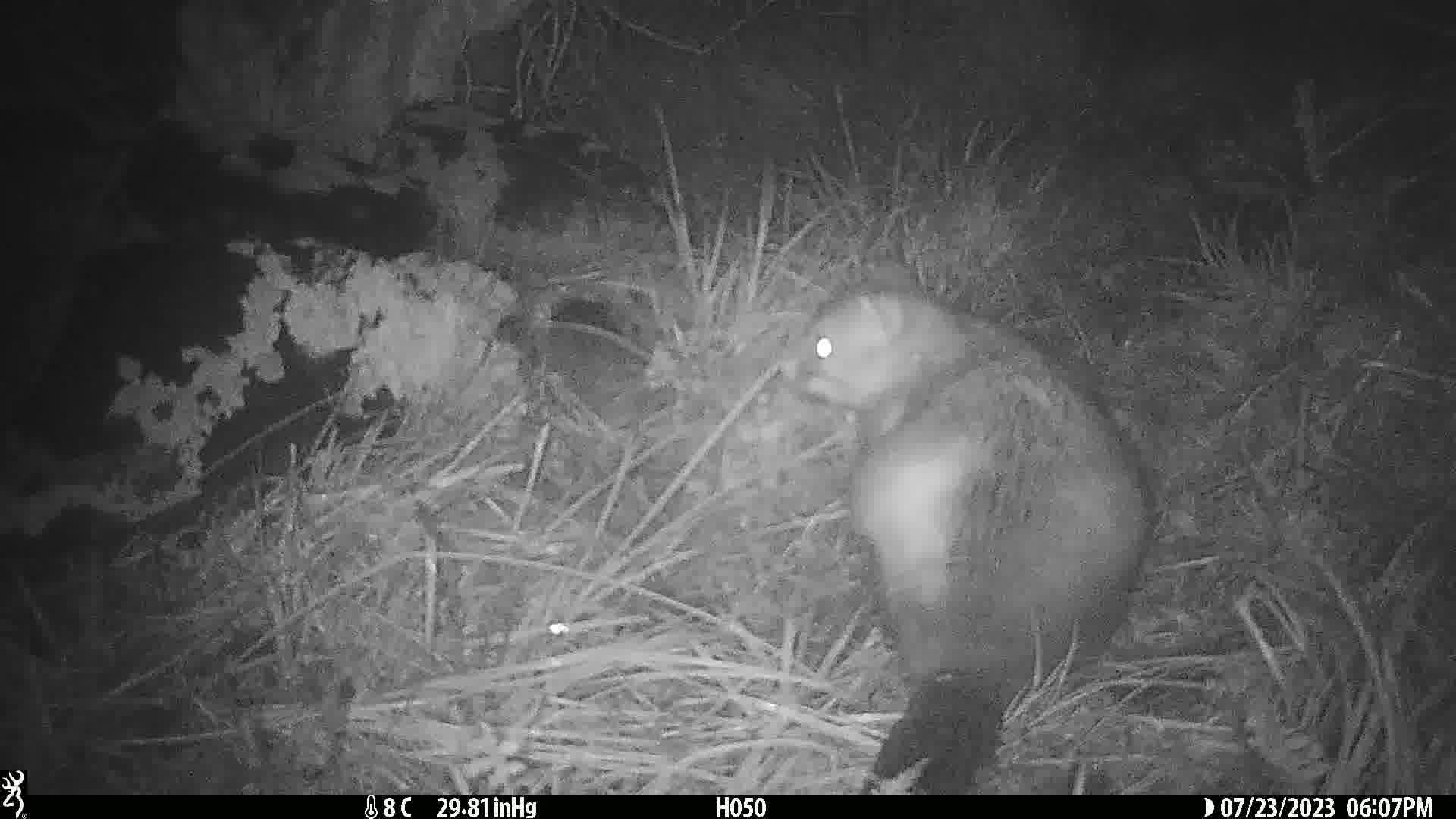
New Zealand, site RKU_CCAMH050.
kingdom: Animalia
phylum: Chordata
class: Mammalia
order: Diprotodontia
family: Phalangeridae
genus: Trichosurus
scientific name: Trichosurus vulpecula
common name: common brushtail possum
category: possum